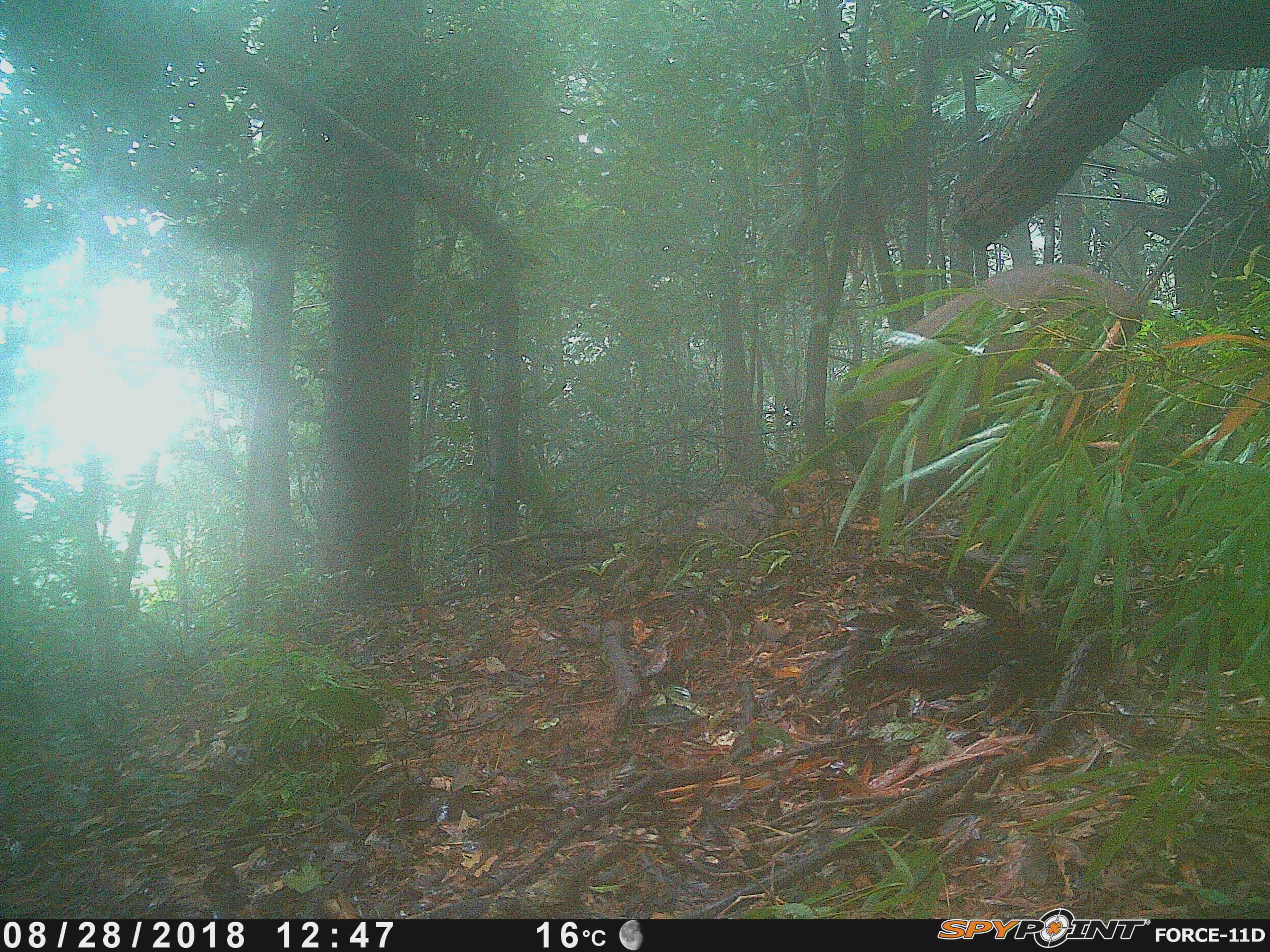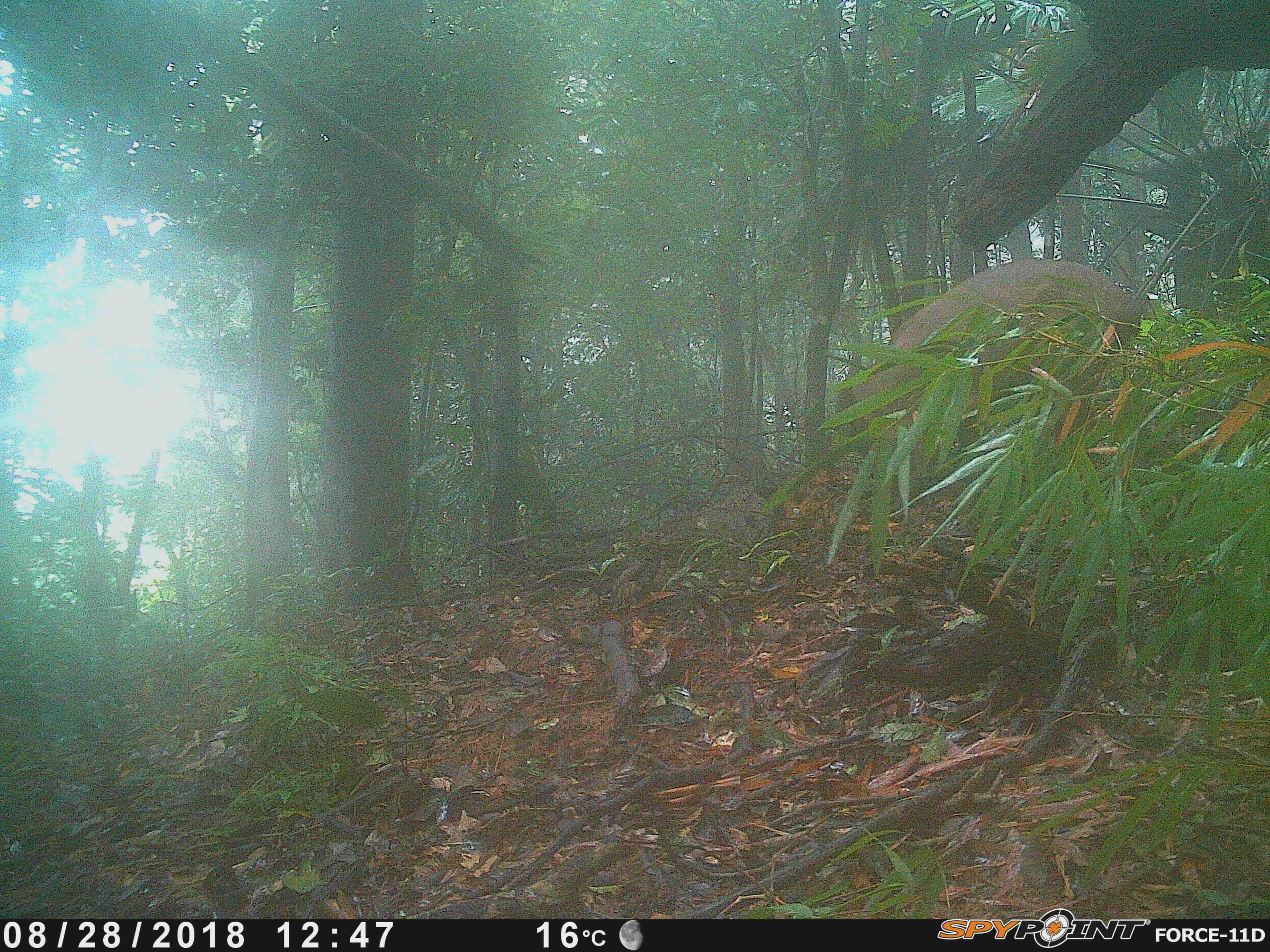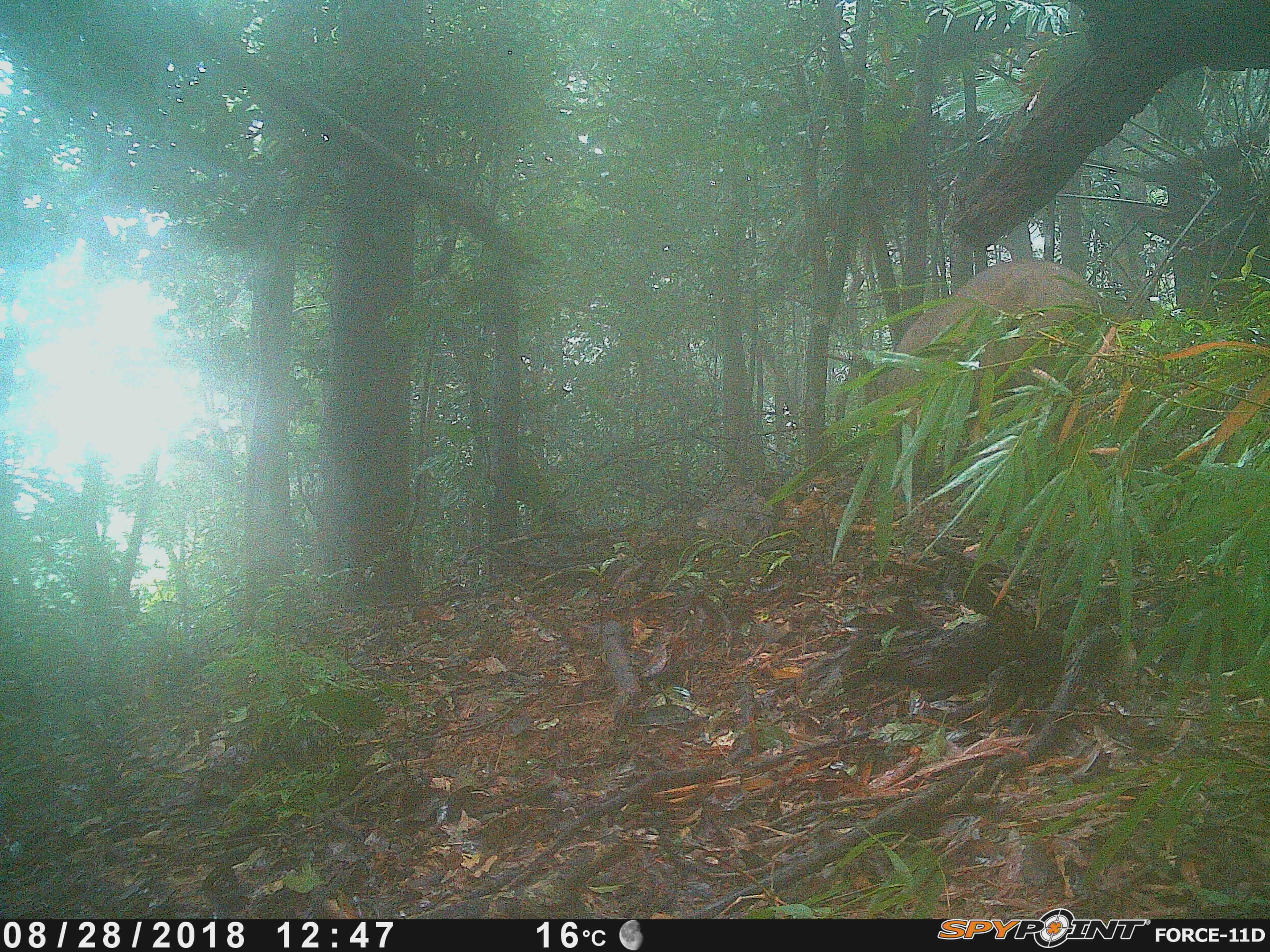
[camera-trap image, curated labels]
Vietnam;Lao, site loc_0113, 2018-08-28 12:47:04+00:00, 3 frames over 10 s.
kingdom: Animalia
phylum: Chordata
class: Mammalia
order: Artiodactyla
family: Suidae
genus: Sus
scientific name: Sus scrofa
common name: eurasian wild pig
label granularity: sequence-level